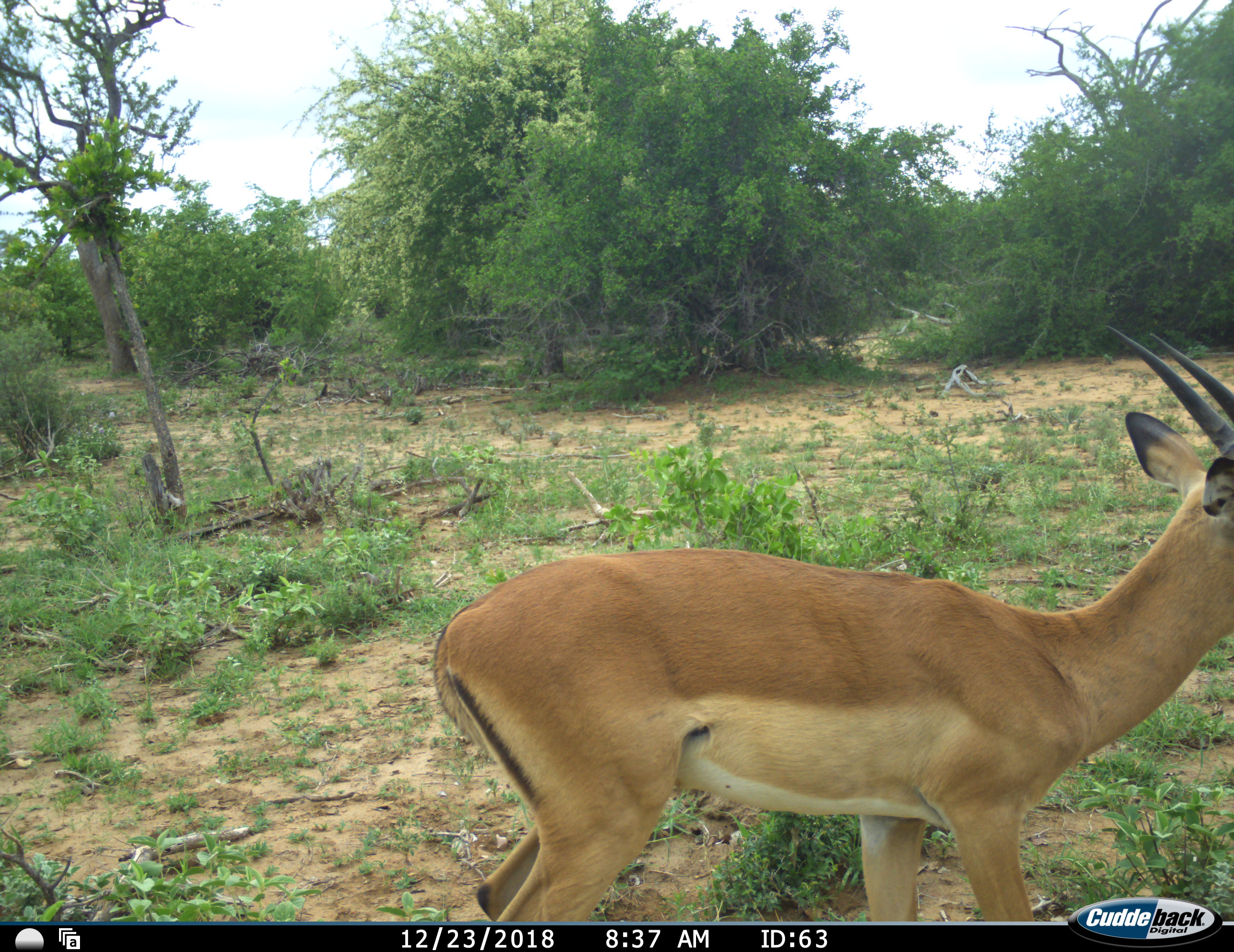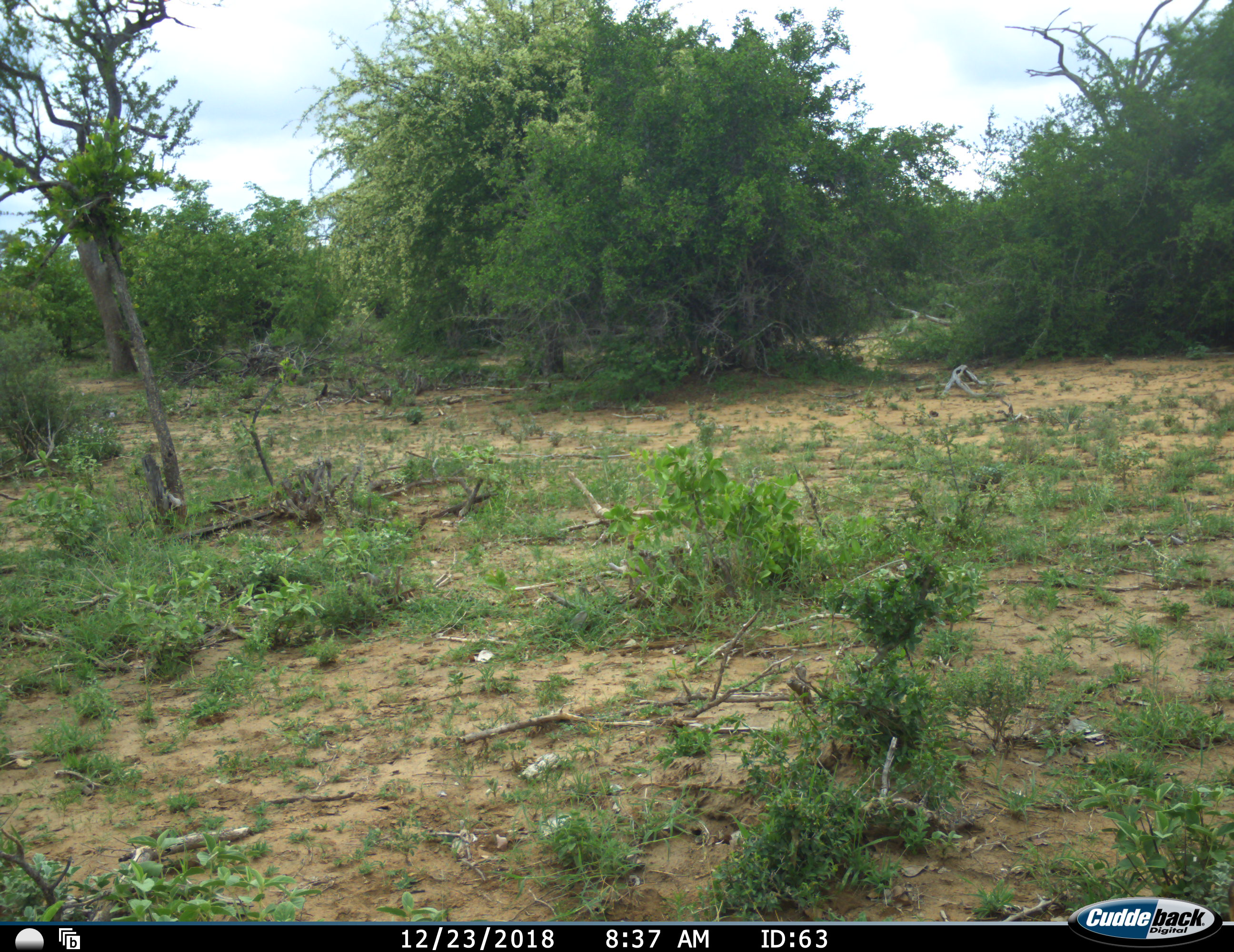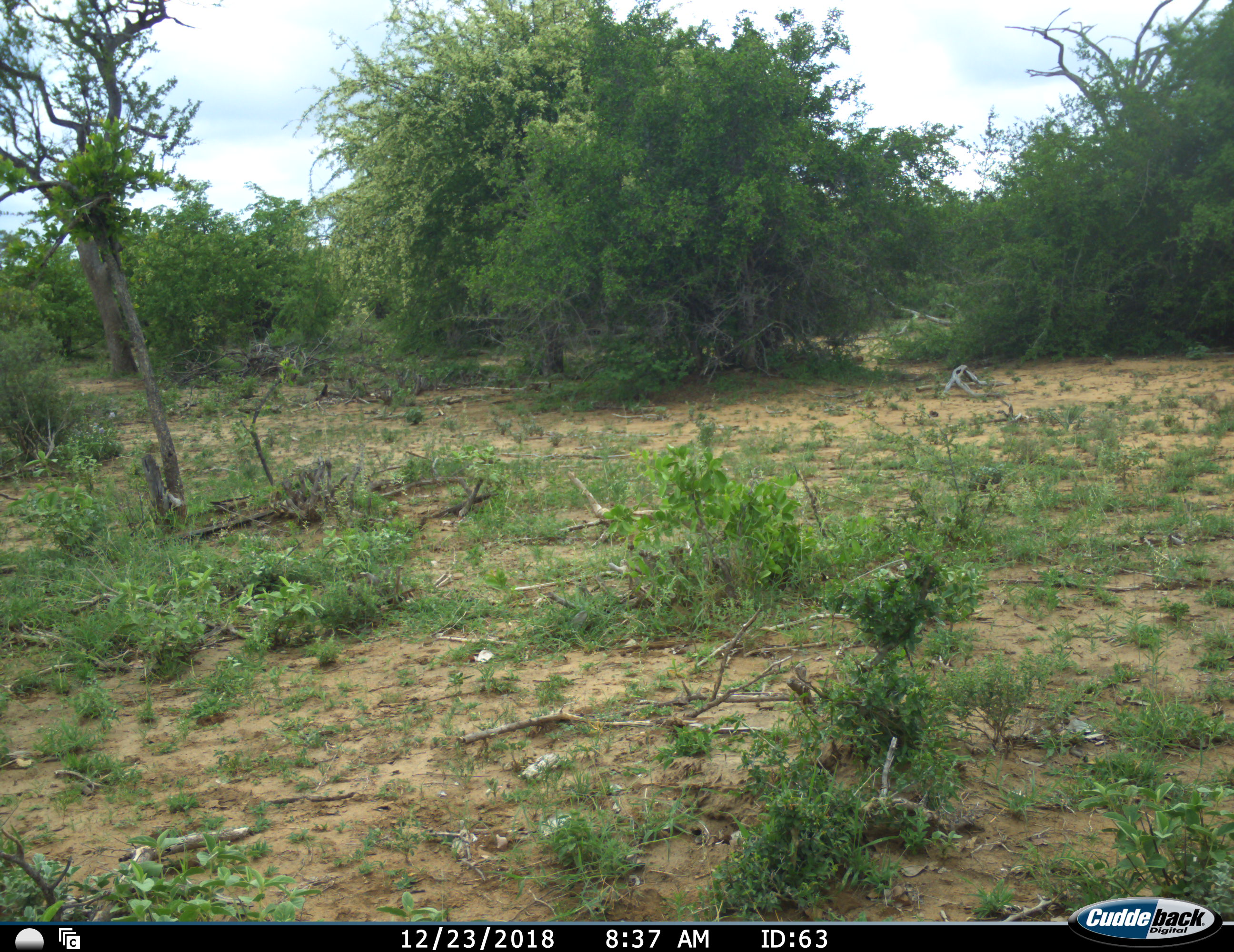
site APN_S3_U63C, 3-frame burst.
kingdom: Animalia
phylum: Chordata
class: Mammalia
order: Artiodactyla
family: Bovidae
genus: Aepyceros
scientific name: Aepyceros melampus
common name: impala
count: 1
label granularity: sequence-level